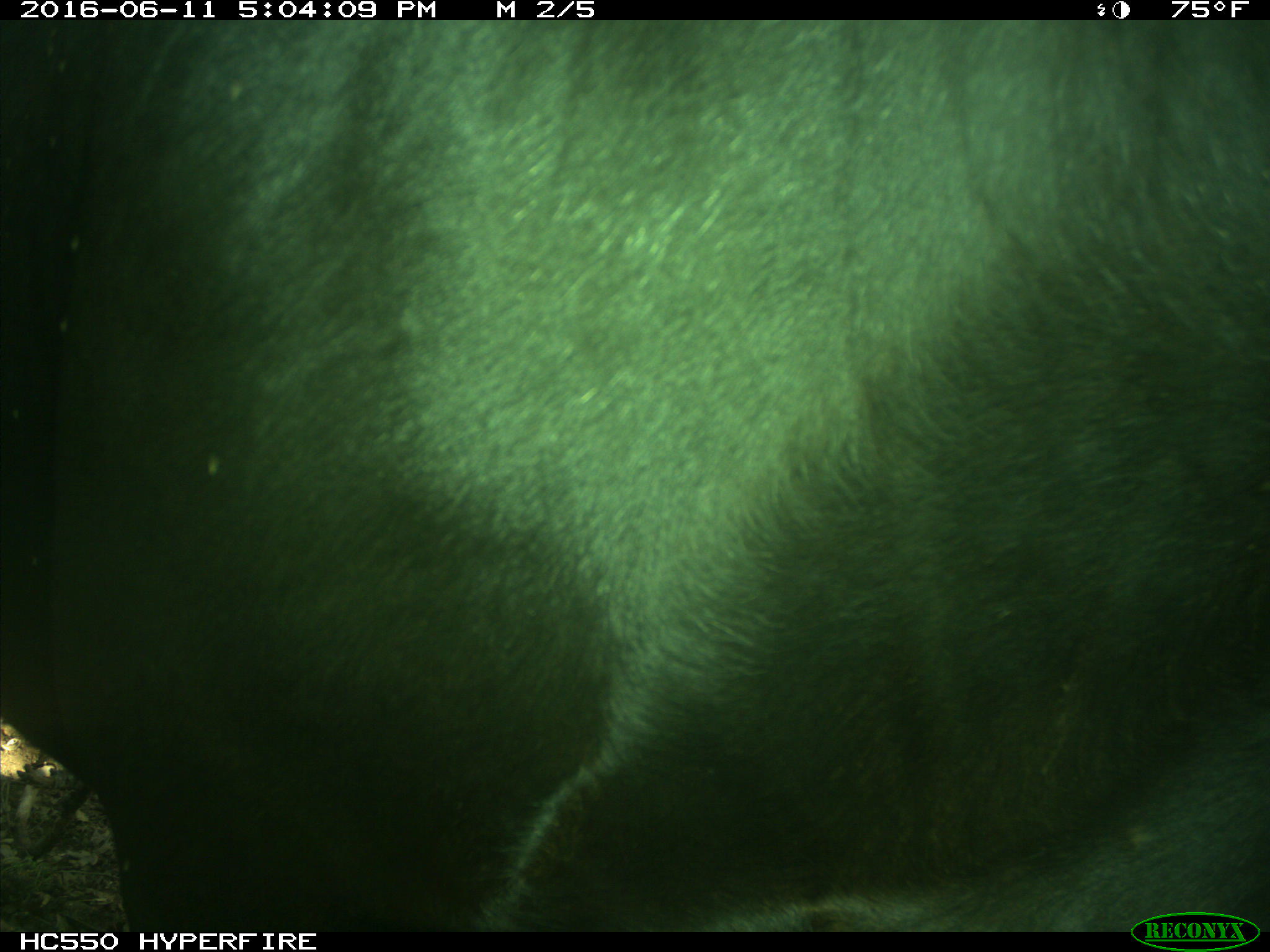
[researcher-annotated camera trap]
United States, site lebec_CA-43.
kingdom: Animalia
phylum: Chordata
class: Mammalia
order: Artiodactyla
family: Bovidae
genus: Bos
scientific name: Bos taurus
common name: domestic cow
Bos taurus (domestic cow).